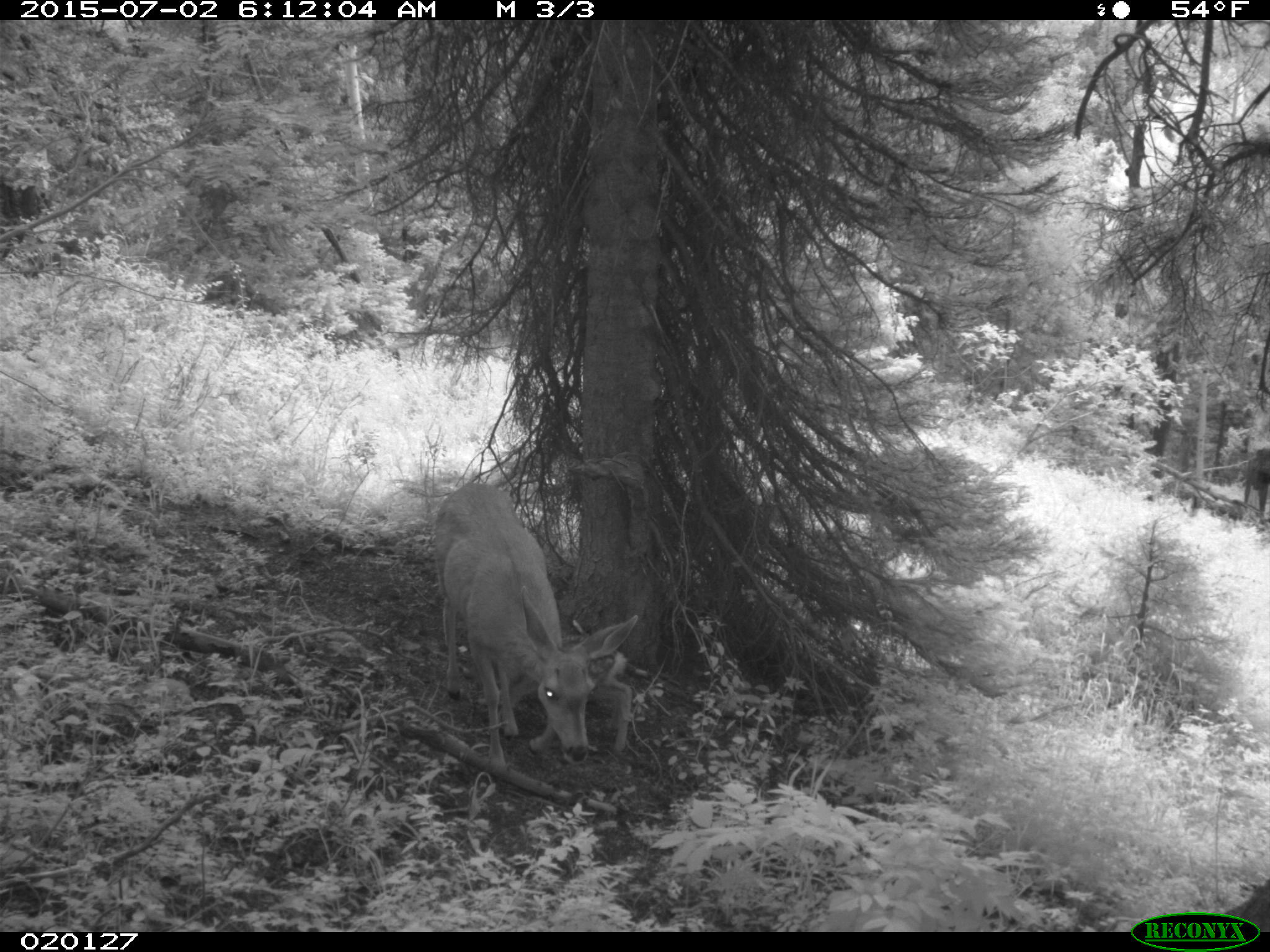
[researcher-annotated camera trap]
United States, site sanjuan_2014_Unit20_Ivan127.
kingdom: Animalia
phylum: Chordata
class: Mammalia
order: Artiodactyla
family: Cervidae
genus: Odocoileus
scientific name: Odocoileus hemionus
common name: mule deer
Odocoileus hemionus (mule deer).